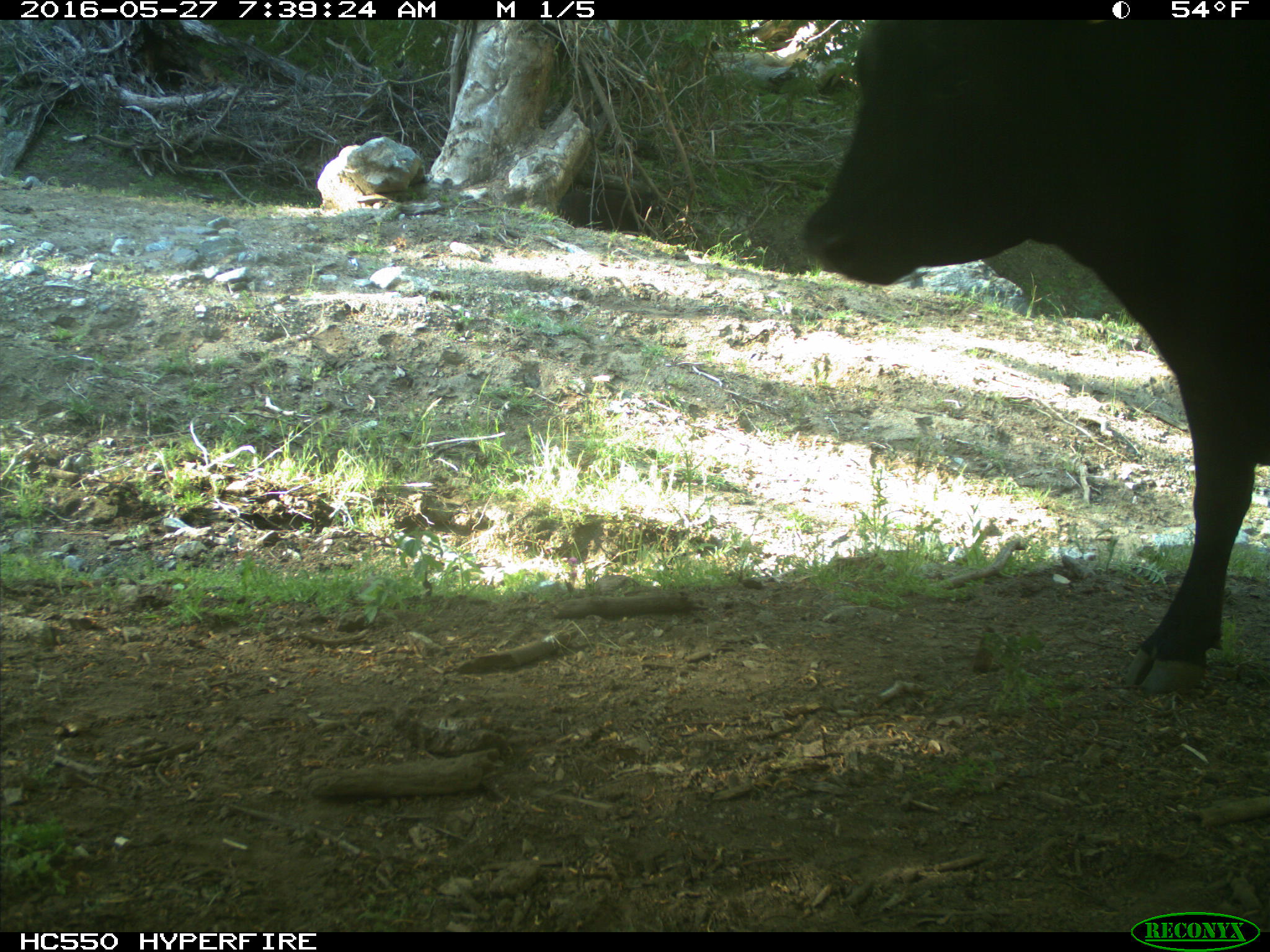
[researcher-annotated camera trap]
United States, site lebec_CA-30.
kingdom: Animalia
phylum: Chordata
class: Mammalia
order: Artiodactyla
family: Bovidae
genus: Bos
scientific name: Bos taurus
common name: domestic cow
Bos taurus (domestic cow).